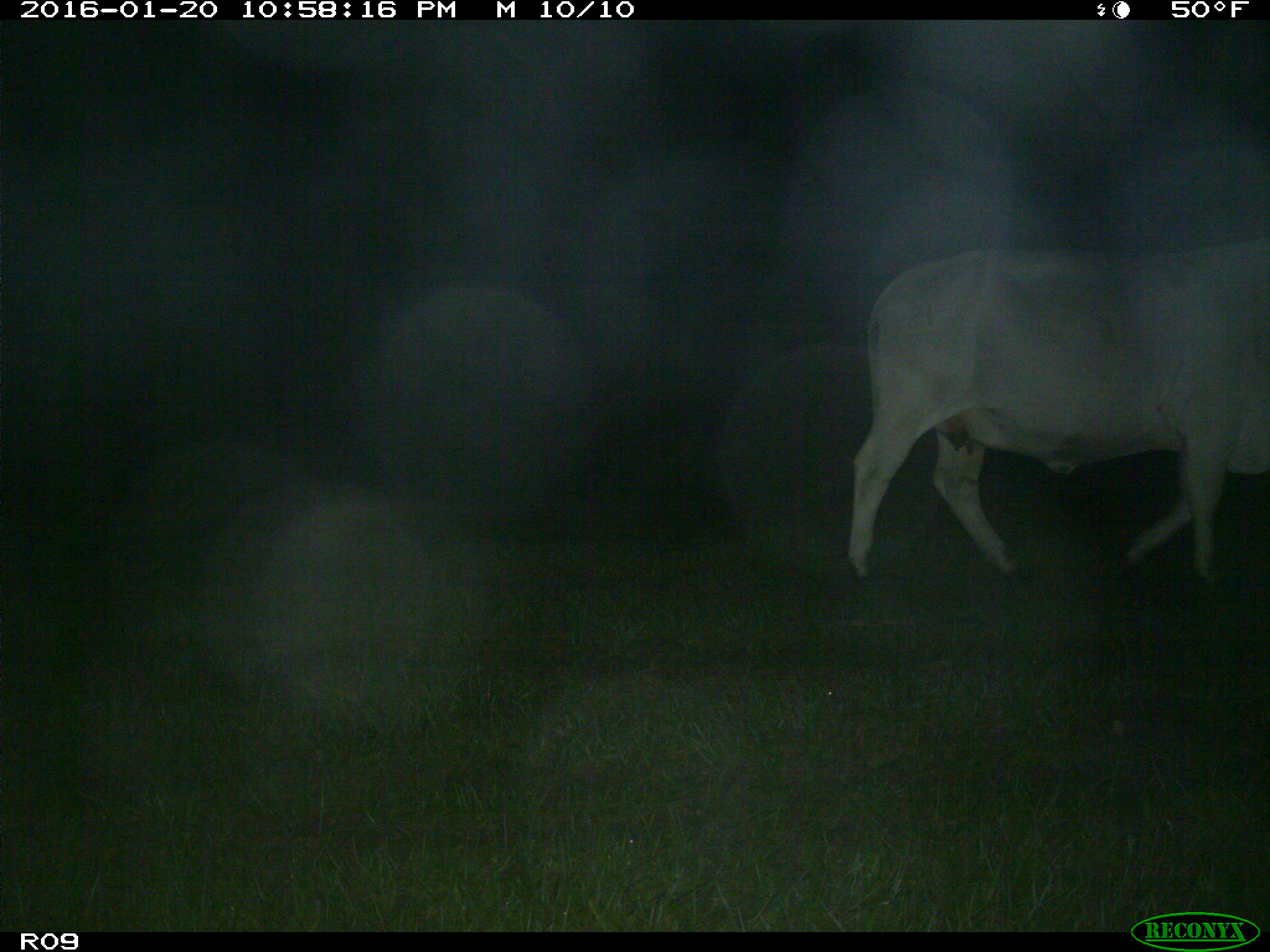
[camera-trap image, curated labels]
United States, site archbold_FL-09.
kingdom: Animalia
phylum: Chordata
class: Mammalia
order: Artiodactyla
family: Bovidae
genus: Bos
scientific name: Bos taurus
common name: domestic cow